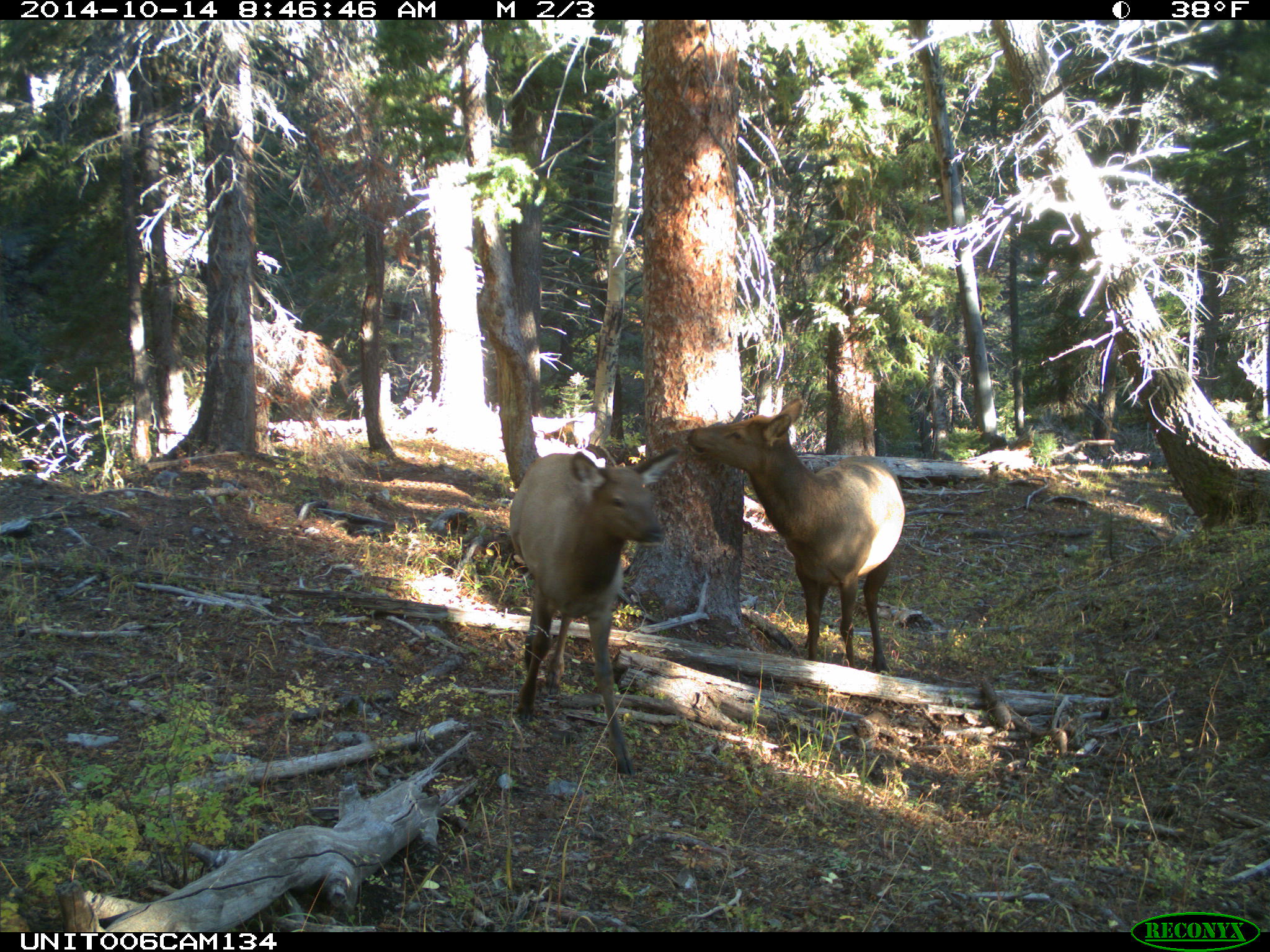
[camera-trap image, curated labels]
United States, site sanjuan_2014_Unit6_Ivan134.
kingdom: Animalia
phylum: Chordata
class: Mammalia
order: Artiodactyla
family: Cervidae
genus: Cervus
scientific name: Cervus elaphus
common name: red deer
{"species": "Cervus elaphus (red deer)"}